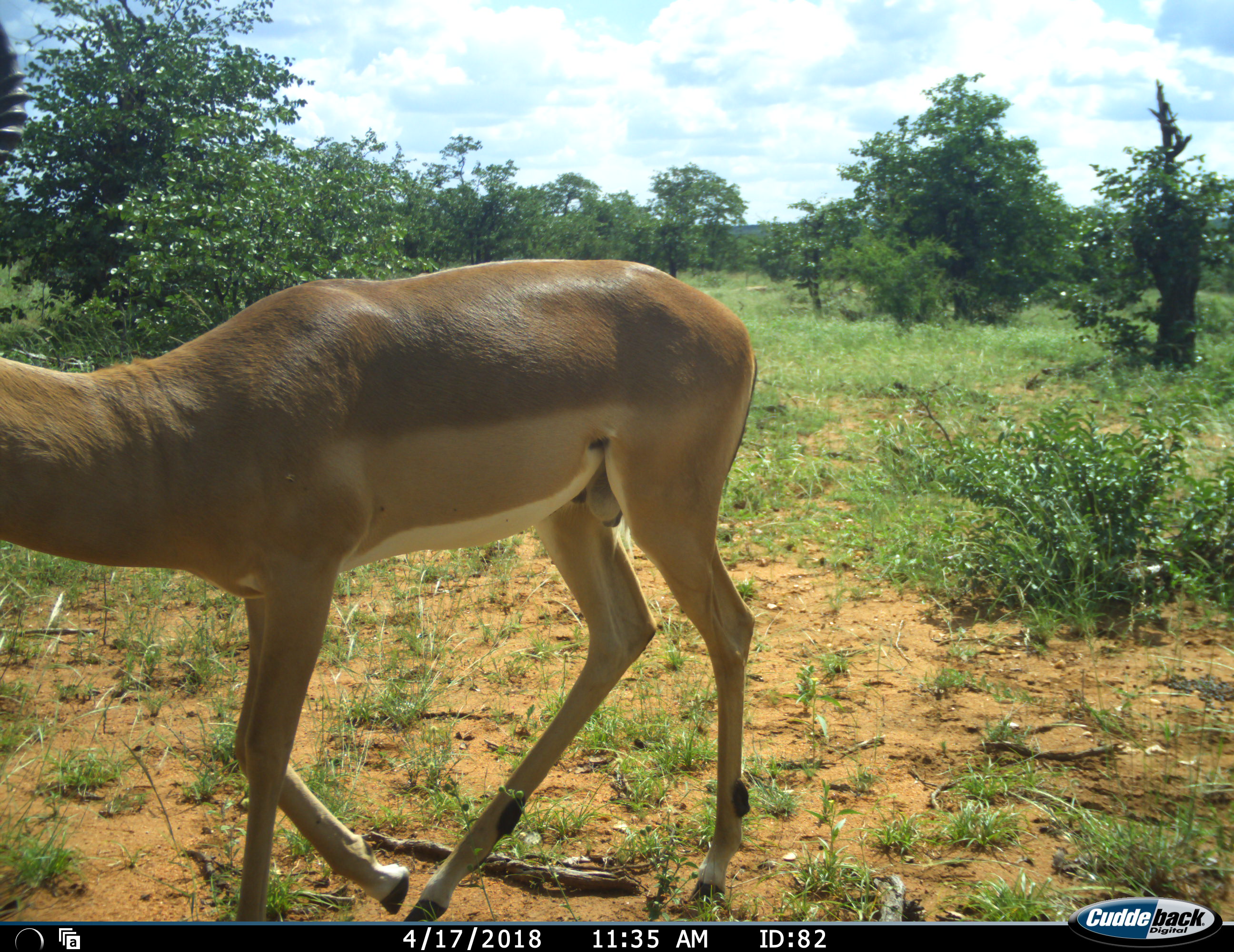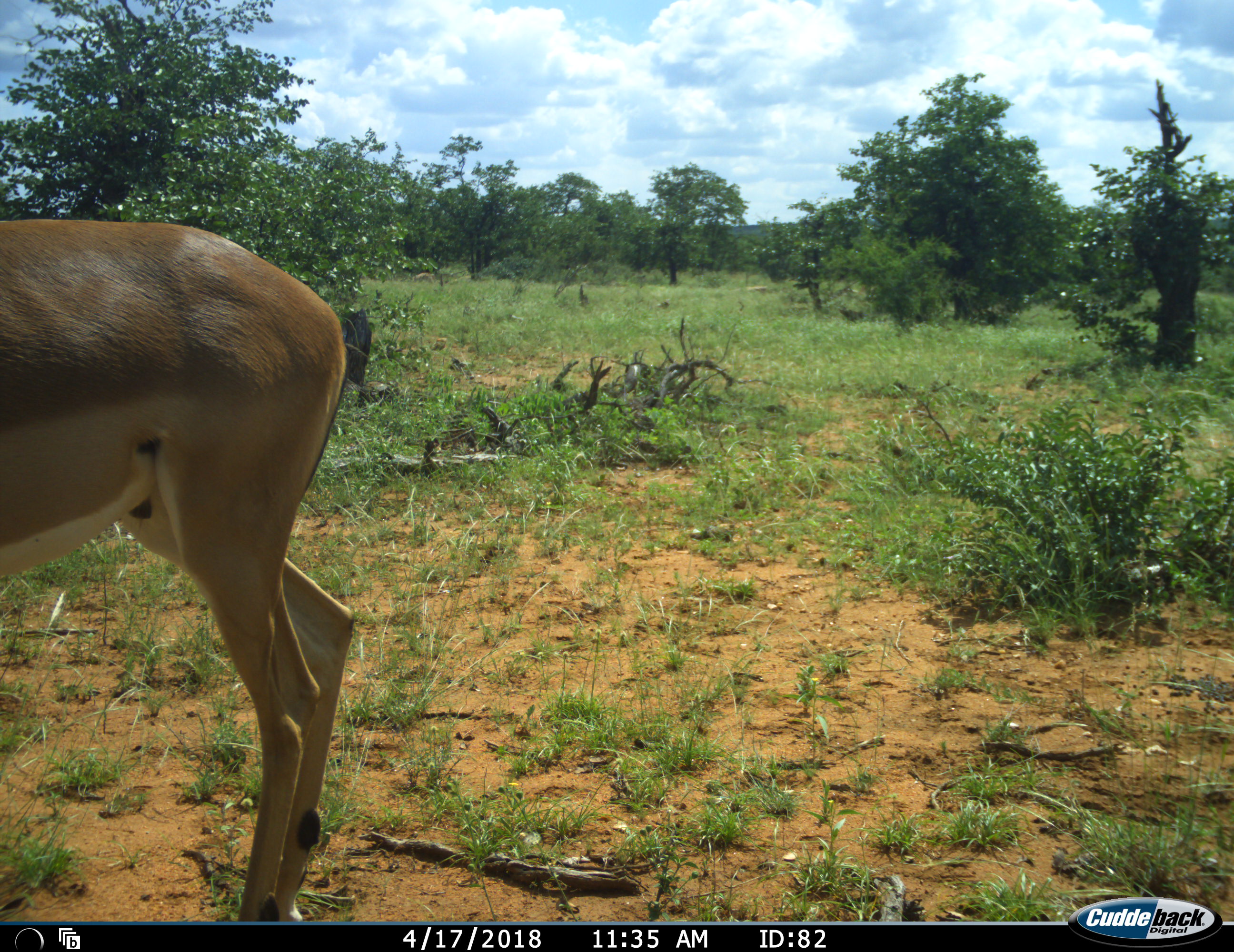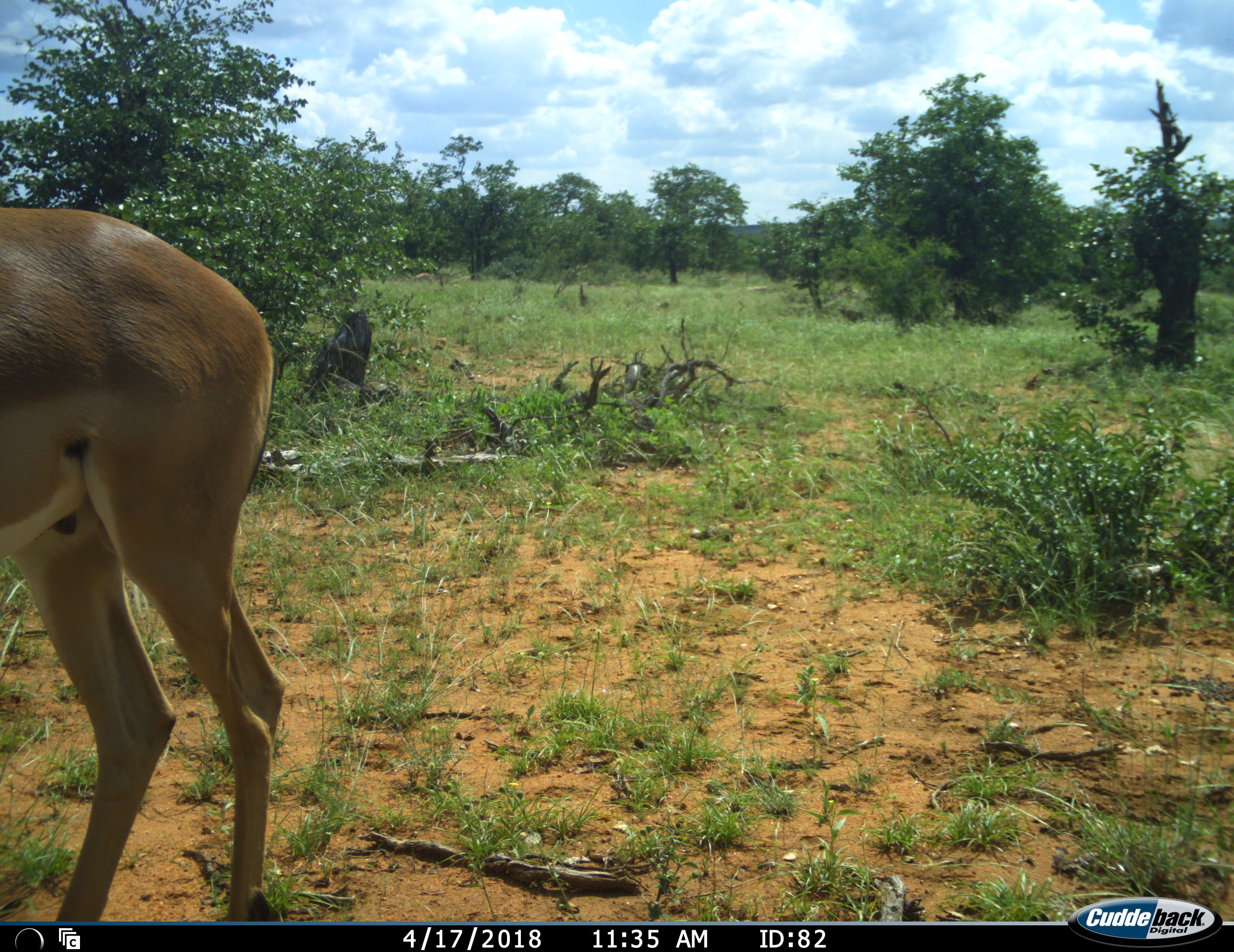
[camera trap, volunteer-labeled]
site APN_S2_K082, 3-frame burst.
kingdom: Animalia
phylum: Chordata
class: Mammalia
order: Artiodactyla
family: Bovidae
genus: Aepyceros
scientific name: Aepyceros melampus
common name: impala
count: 1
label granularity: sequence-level